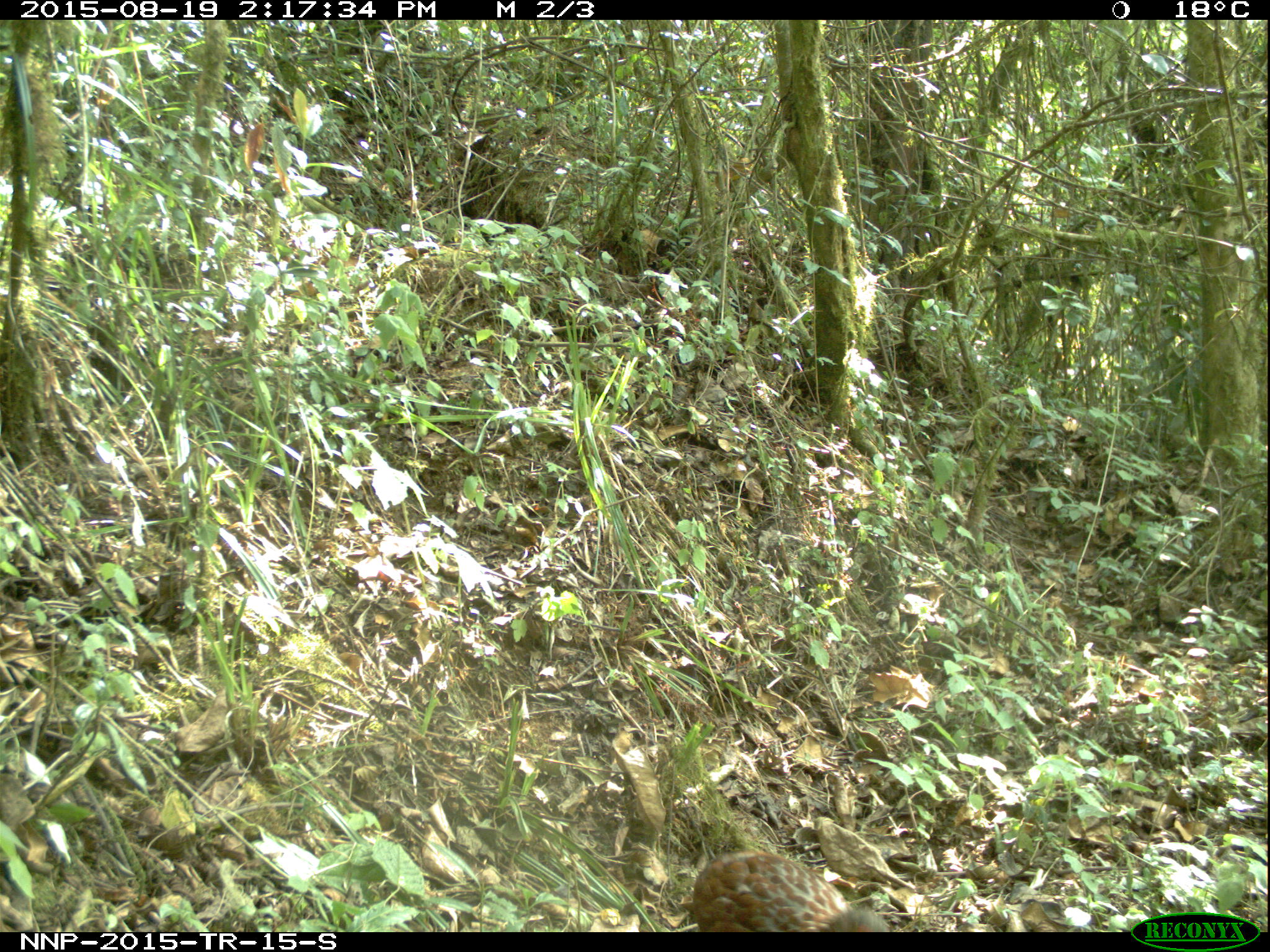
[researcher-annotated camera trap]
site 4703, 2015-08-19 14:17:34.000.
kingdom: Animalia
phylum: Chordata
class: Aves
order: Galliformes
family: Phasianidae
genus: Pternistis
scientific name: Pternistis nobilis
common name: handsome francolin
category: francolinus nobilis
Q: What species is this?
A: Francolinus nobilis (handsome francolin) (Pternistis nobilis).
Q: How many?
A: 1.